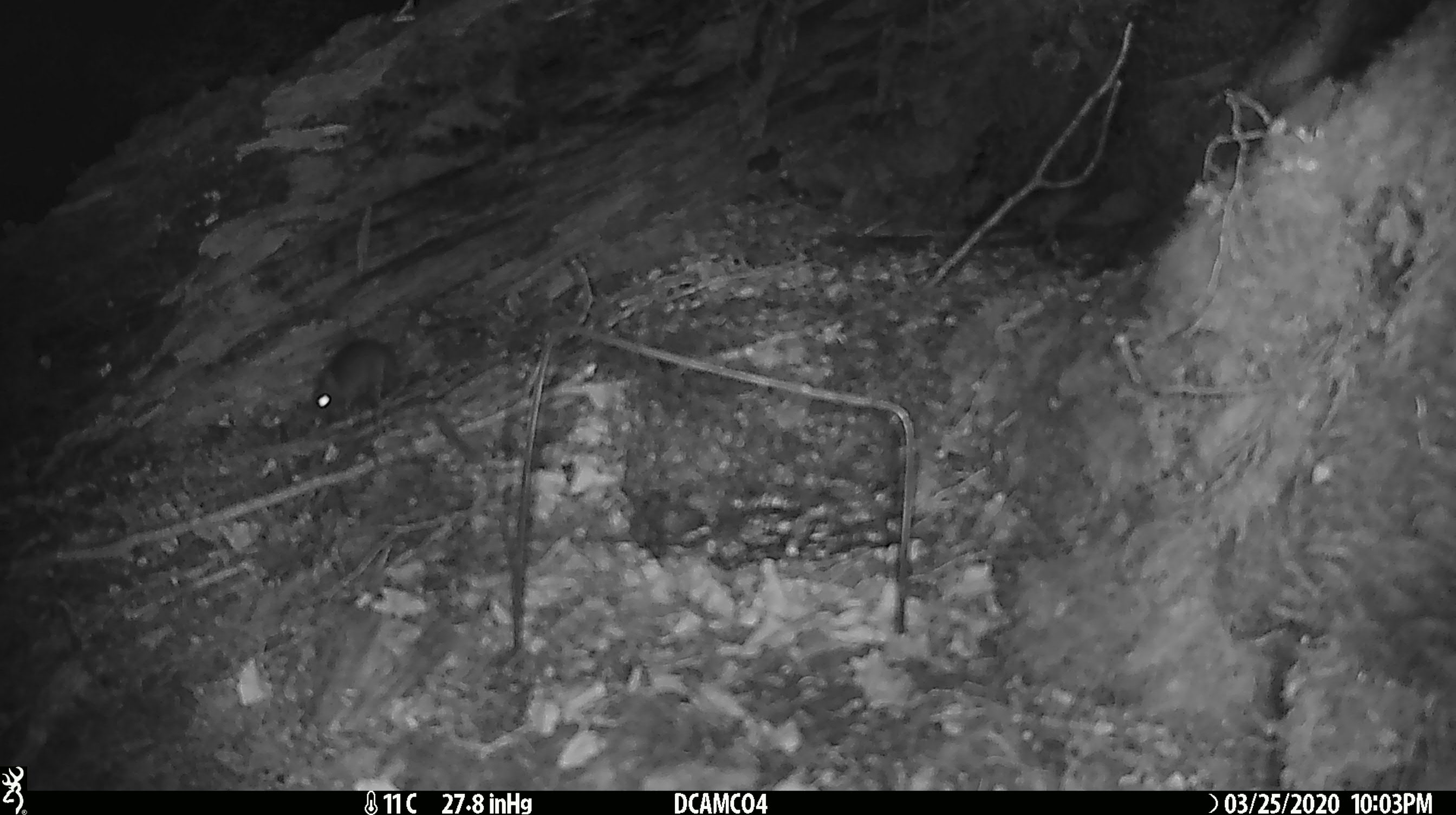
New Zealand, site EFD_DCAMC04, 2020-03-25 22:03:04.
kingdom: Animalia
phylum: Chordata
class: Mammalia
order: Rodentia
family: Muridae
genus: Mus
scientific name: Mus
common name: mouse